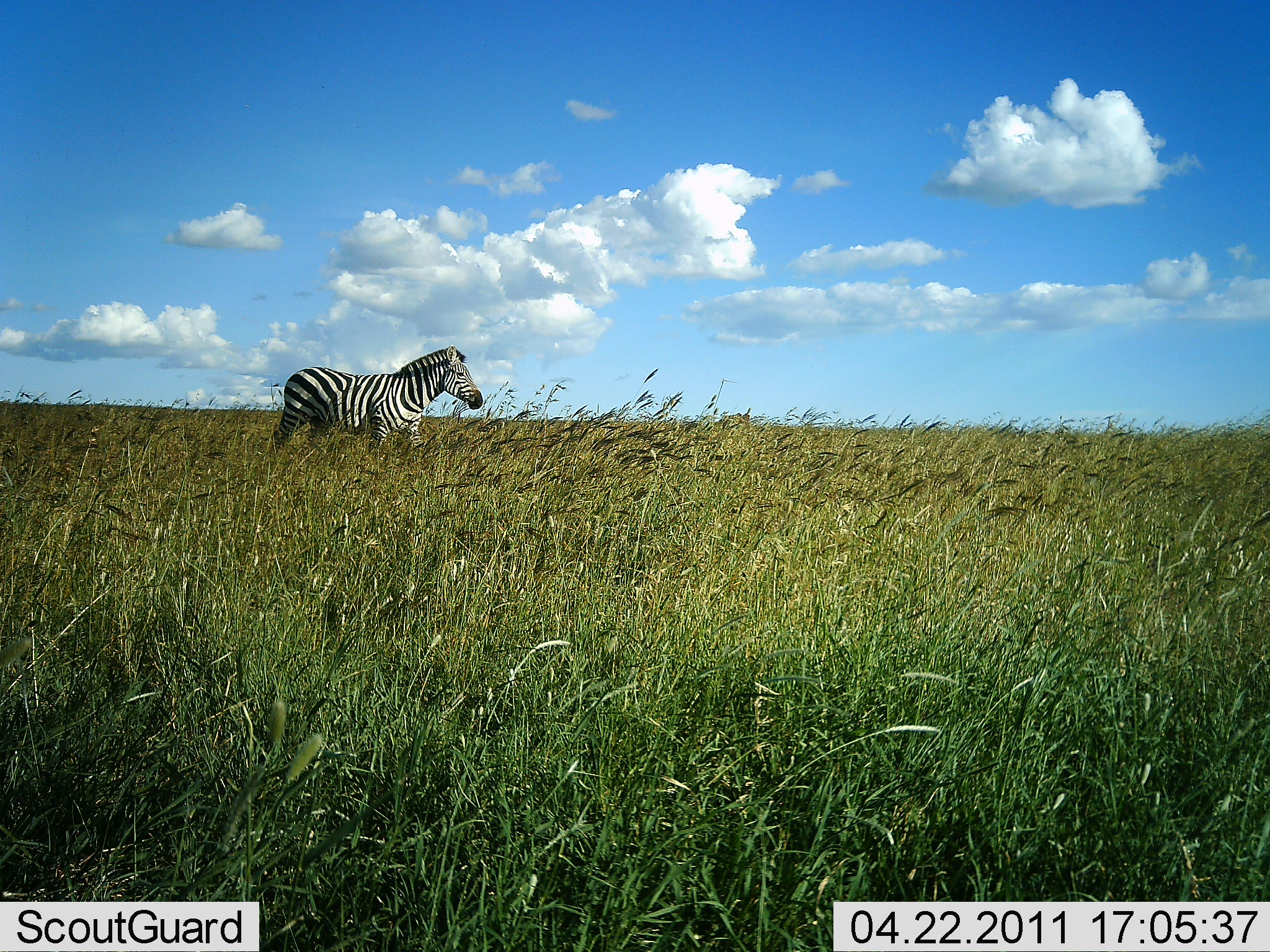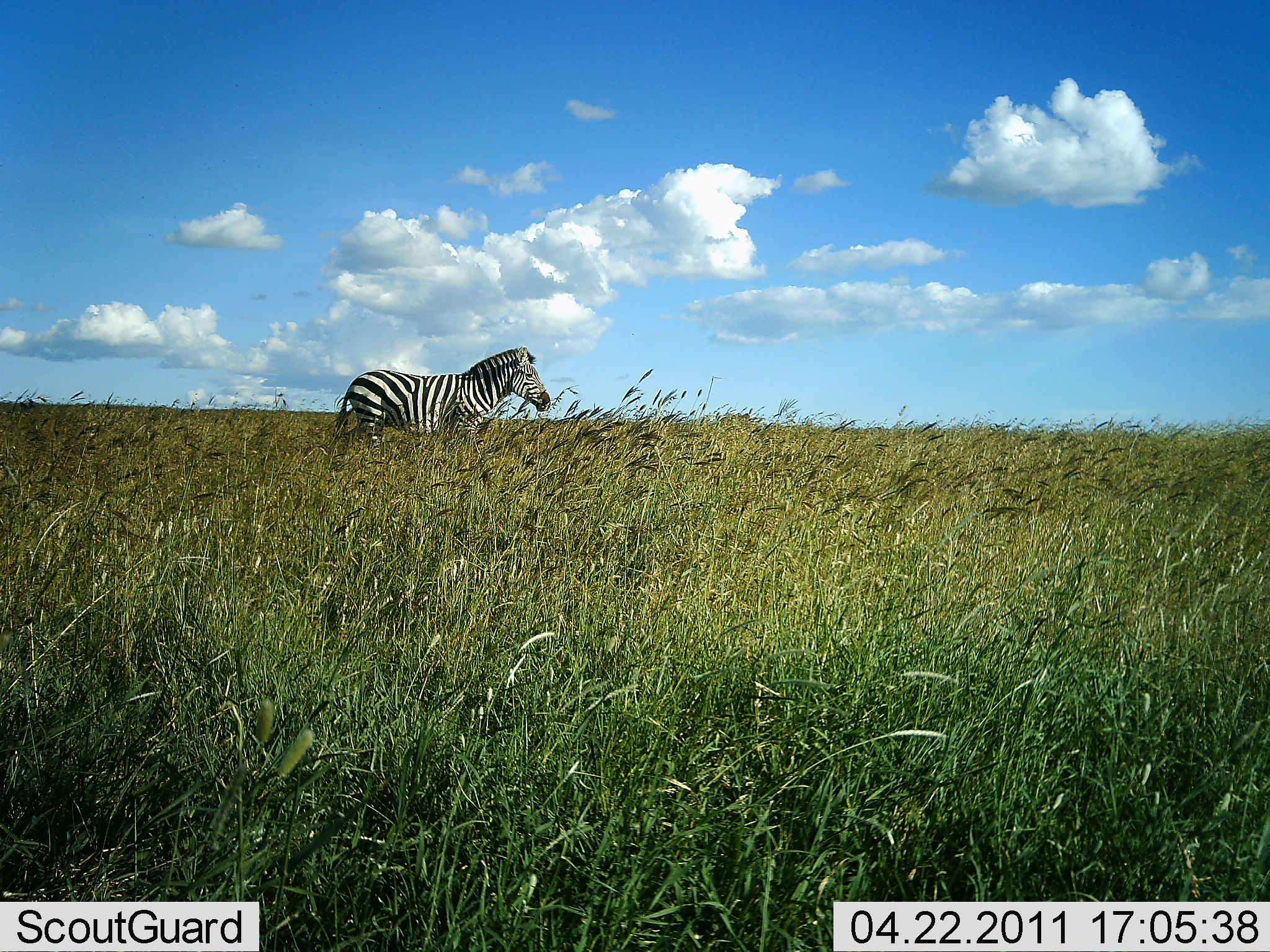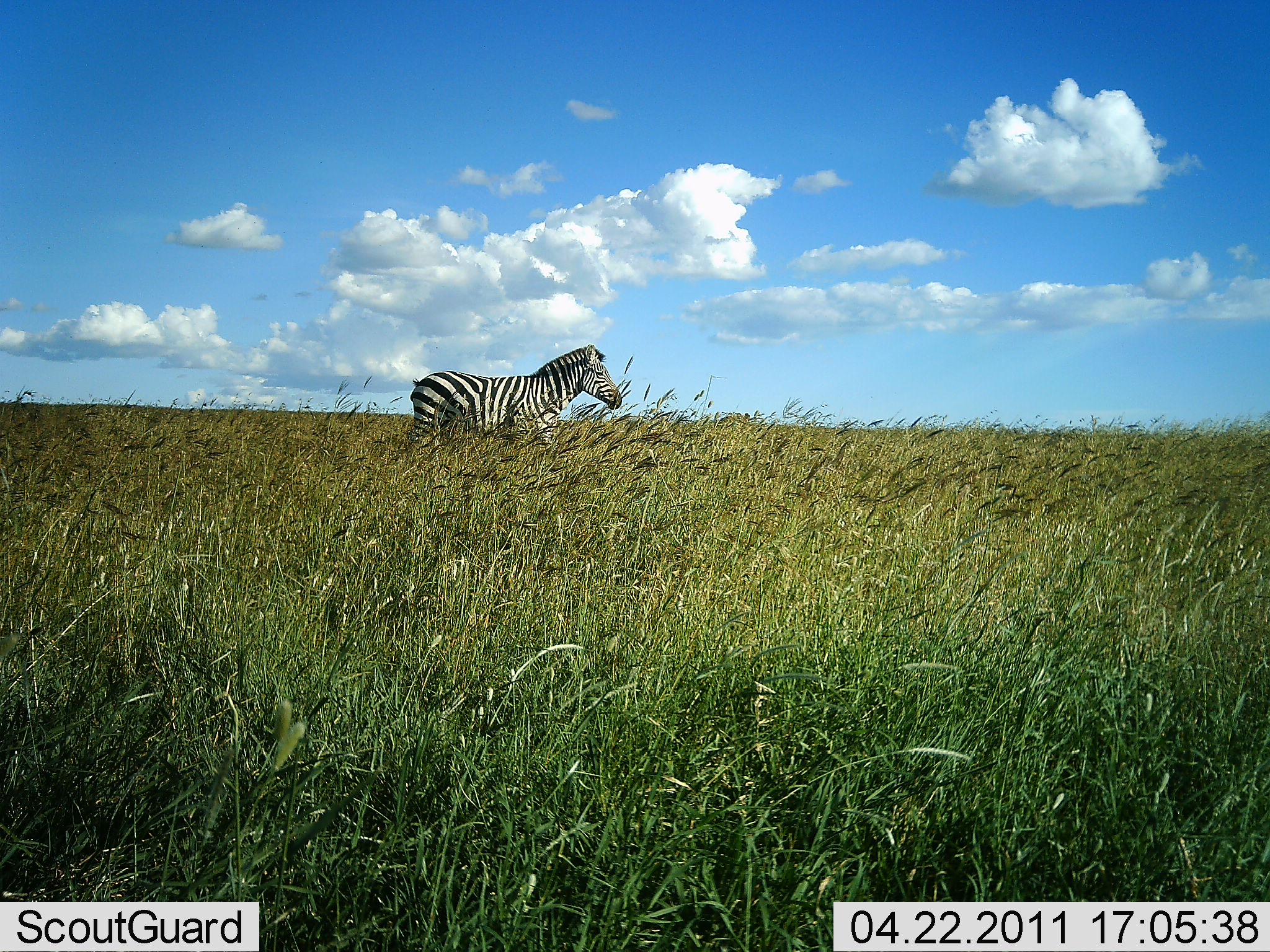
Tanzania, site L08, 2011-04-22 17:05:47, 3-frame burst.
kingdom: Animalia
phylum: Chordata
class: Mammalia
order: Perissodactyla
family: Equidae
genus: Equus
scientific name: Equus quagga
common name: plains zebra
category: zebra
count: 1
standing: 0%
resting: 0%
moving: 100%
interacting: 0%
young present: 0%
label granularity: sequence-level